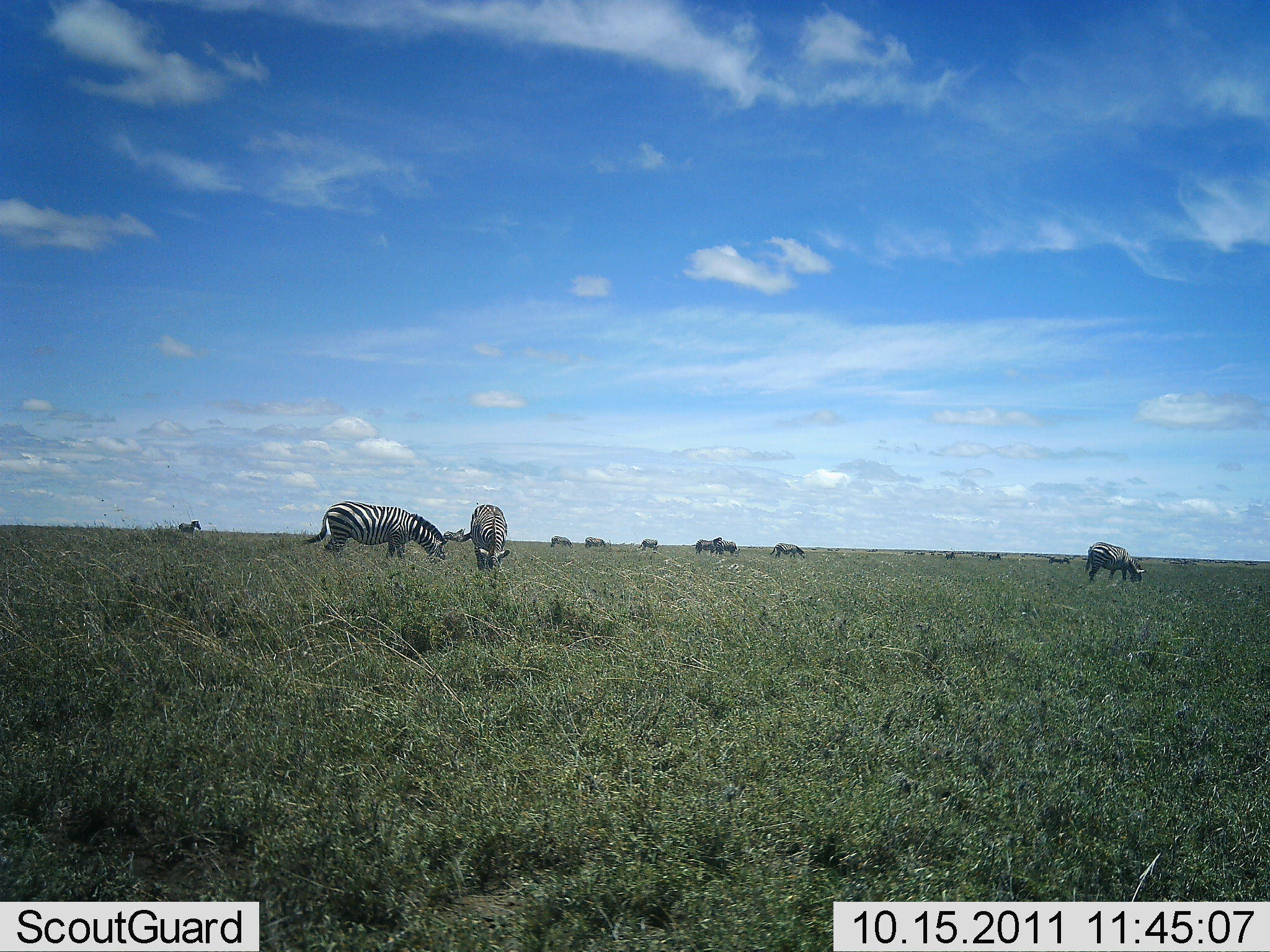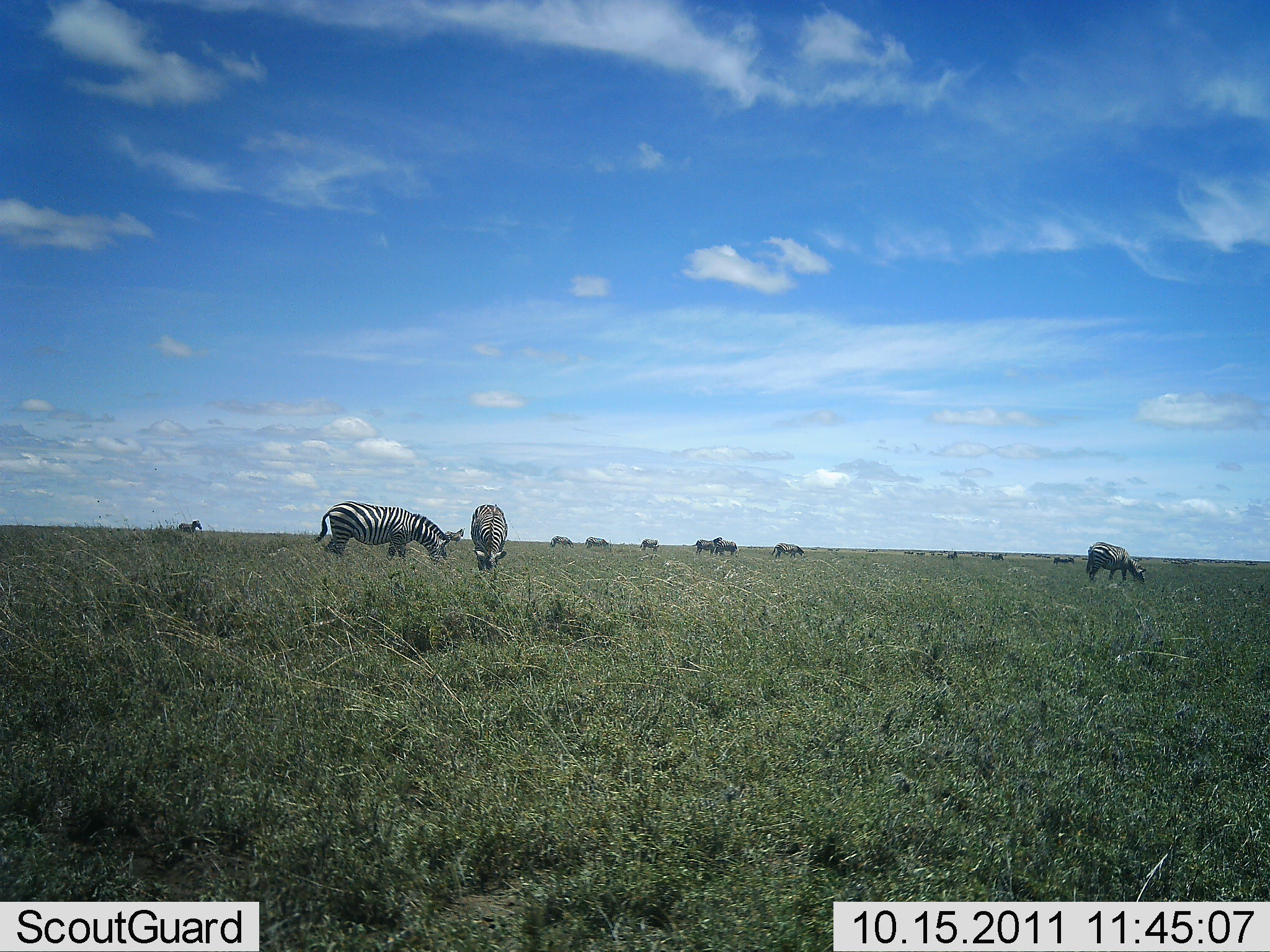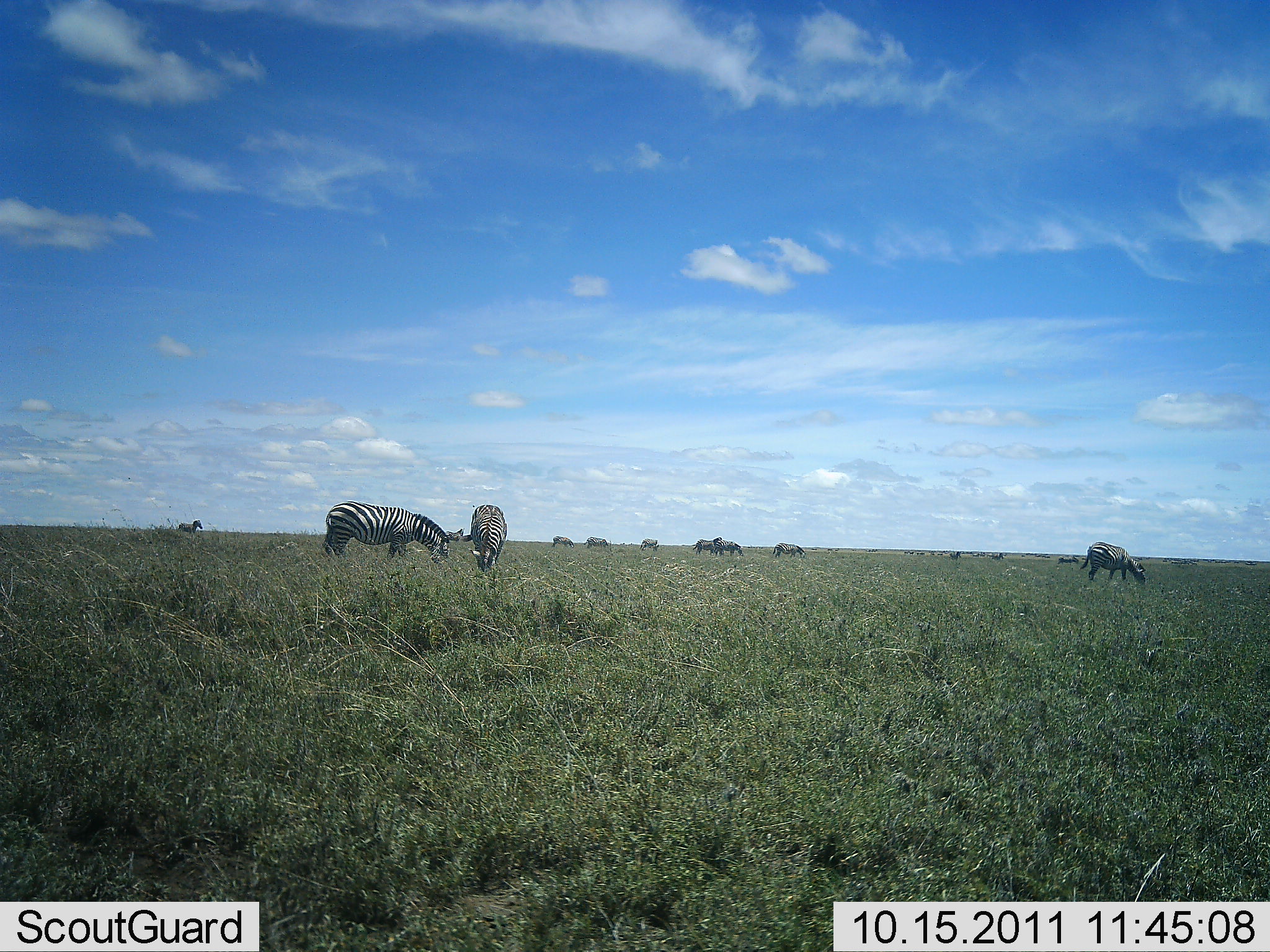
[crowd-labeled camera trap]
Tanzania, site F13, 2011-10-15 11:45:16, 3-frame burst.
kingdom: Animalia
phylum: Chordata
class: Mammalia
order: Perissodactyla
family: Equidae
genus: Equus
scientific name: Equus quagga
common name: plains zebra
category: zebra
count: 11-50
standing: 82%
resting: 0%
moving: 27%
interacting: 0%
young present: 0%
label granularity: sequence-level